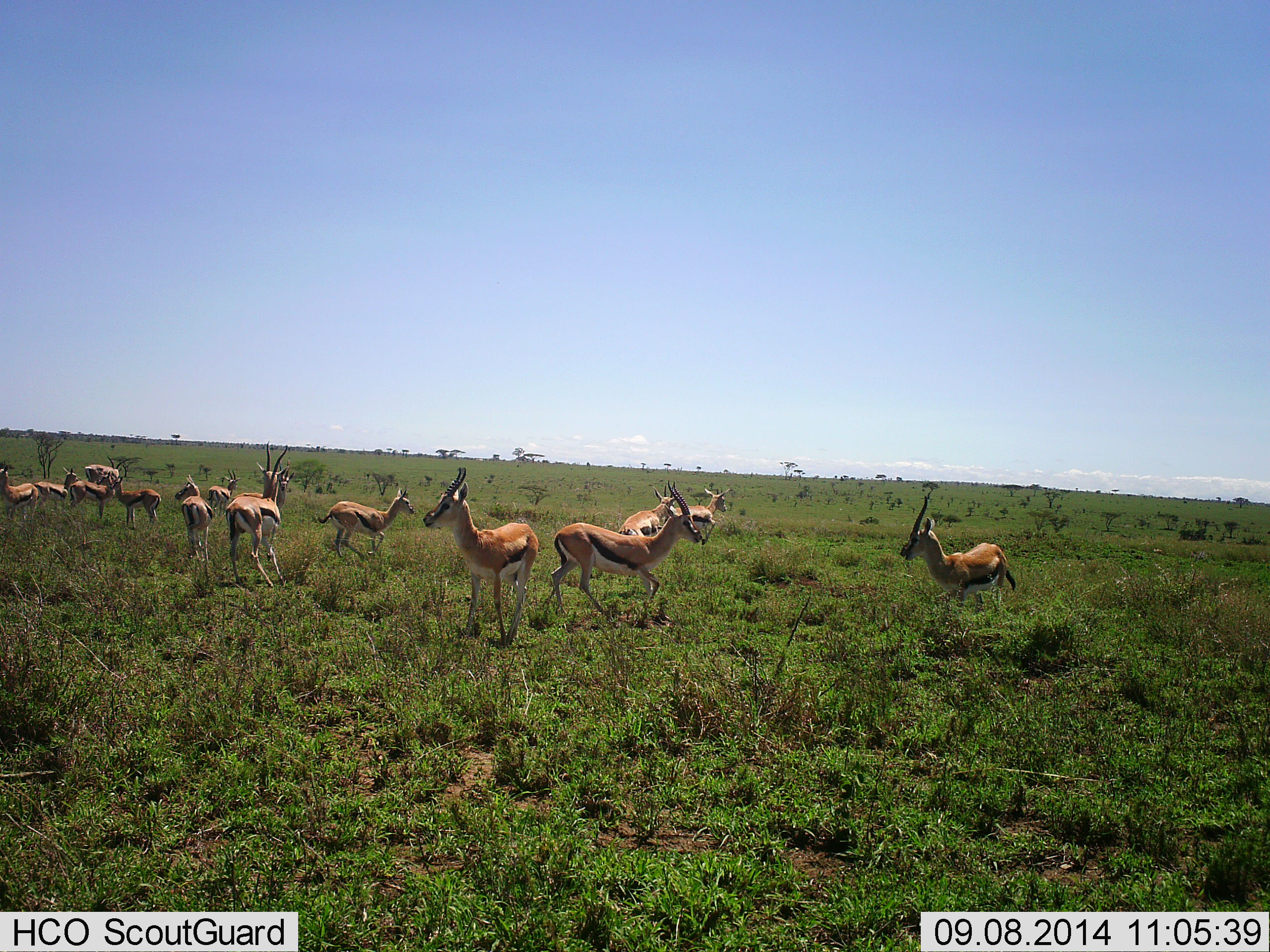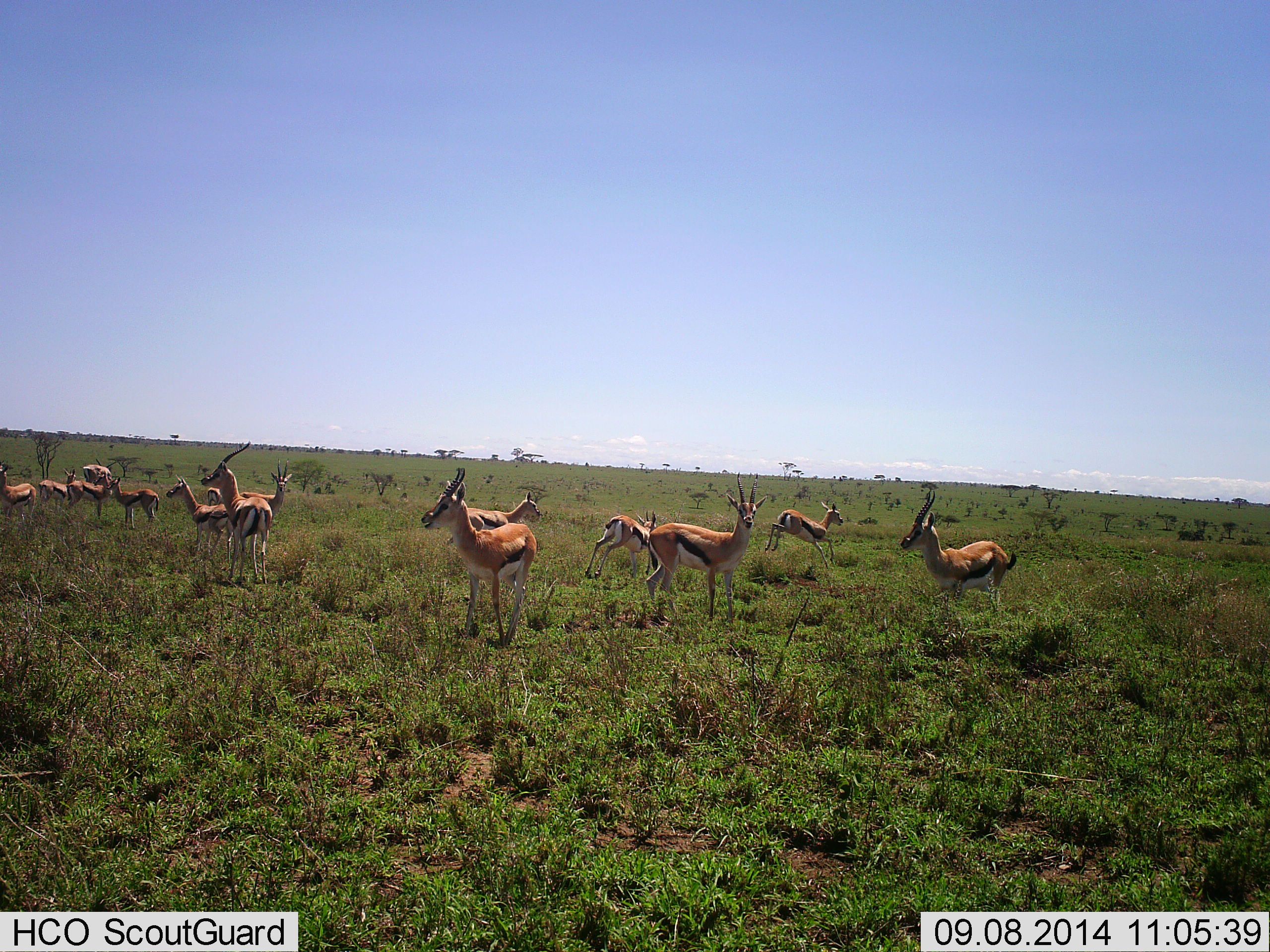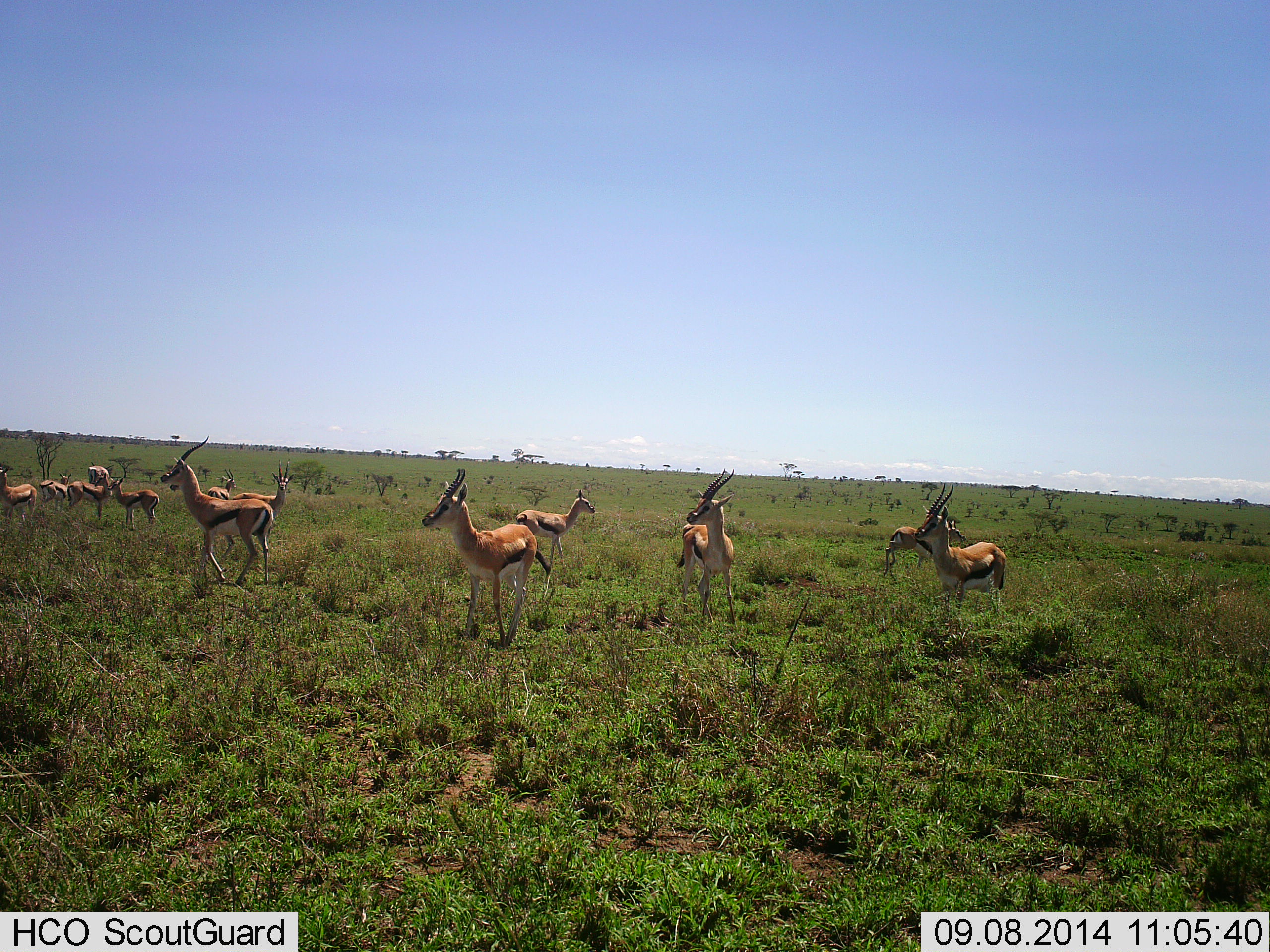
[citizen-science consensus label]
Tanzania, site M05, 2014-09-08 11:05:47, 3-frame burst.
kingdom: Animalia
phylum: Chordata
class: Mammalia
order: Artiodactyla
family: Bovidae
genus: Eudorcas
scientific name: Eudorcas thomsonii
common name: thomson's gazelle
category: gazellethomsons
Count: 11-50.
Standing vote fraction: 73%.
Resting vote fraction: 0%.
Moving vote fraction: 55%.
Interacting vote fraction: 18%.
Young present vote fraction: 0%.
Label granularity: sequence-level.